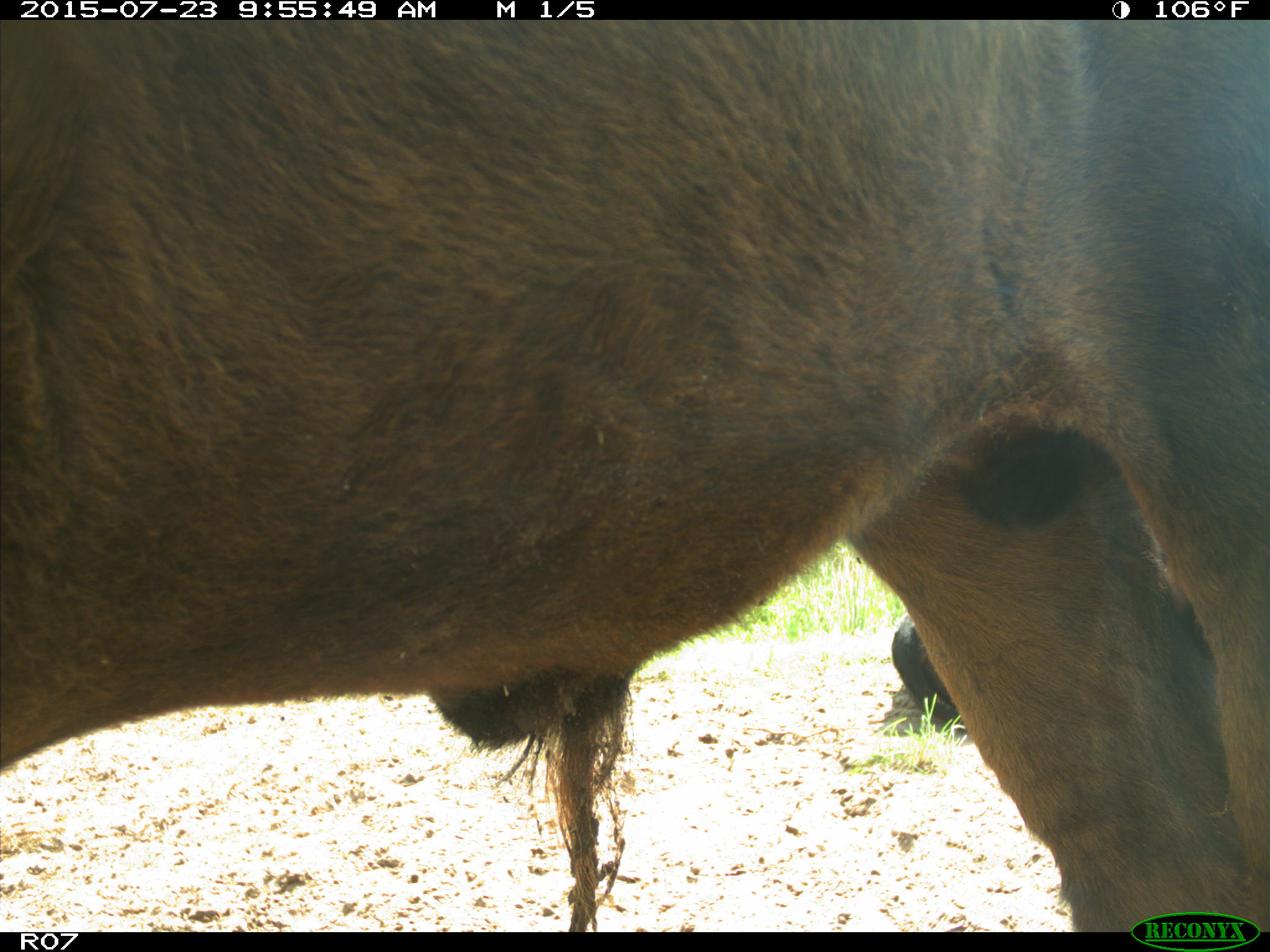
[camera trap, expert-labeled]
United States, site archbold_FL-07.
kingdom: Animalia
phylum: Chordata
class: Mammalia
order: Artiodactyla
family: Bovidae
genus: Bos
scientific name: Bos taurus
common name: domestic cow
Bos taurus (domestic cow).